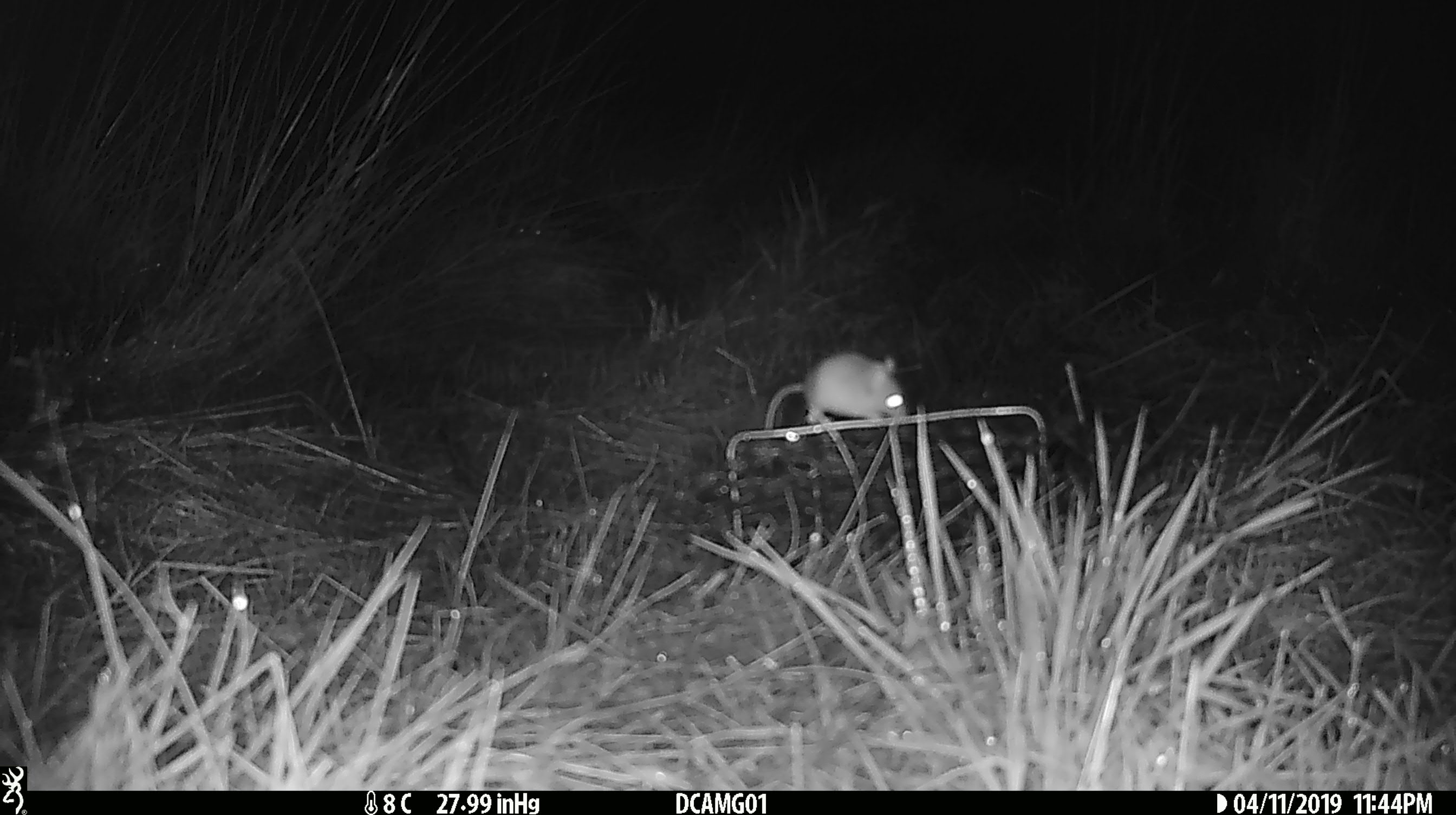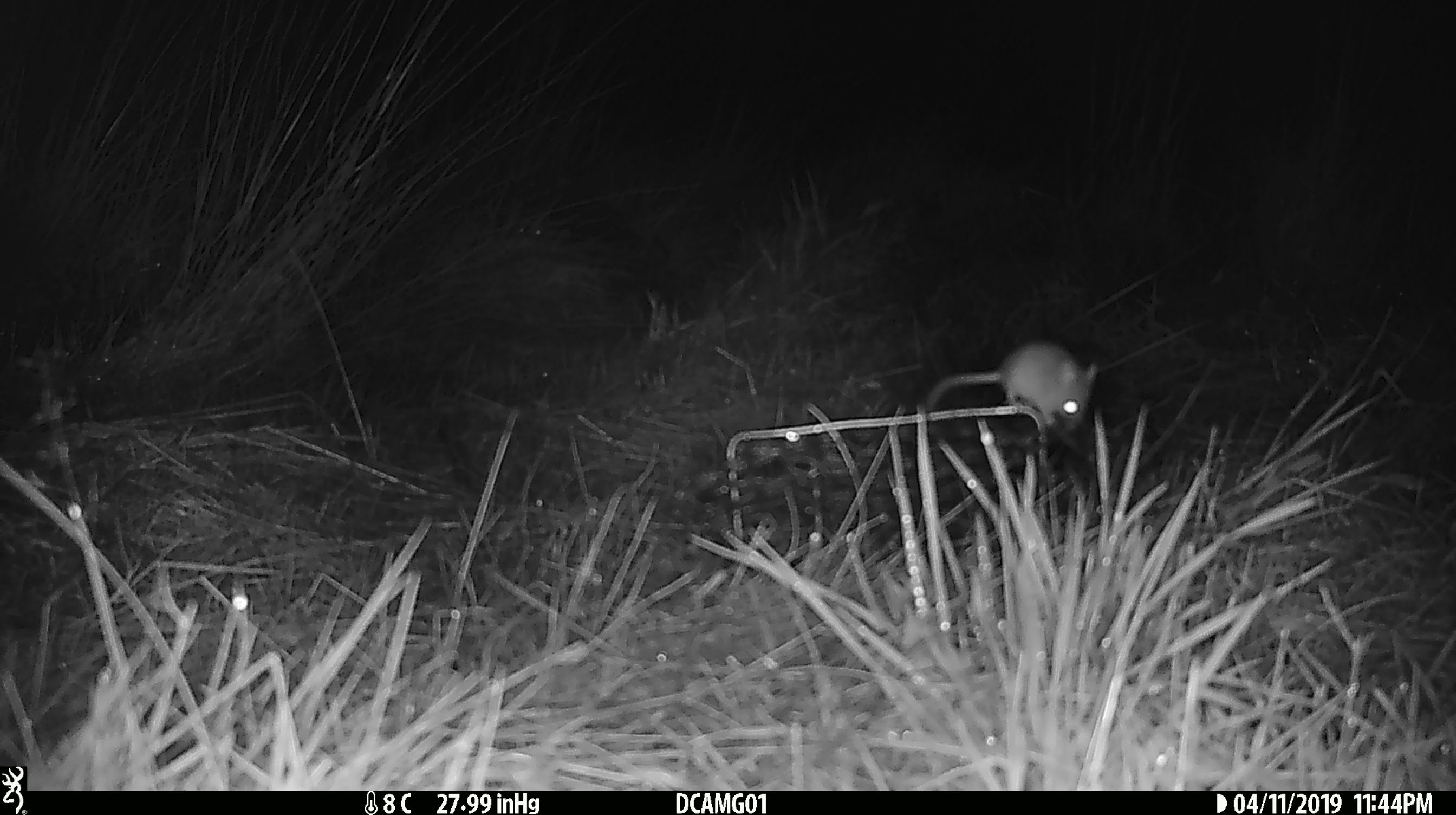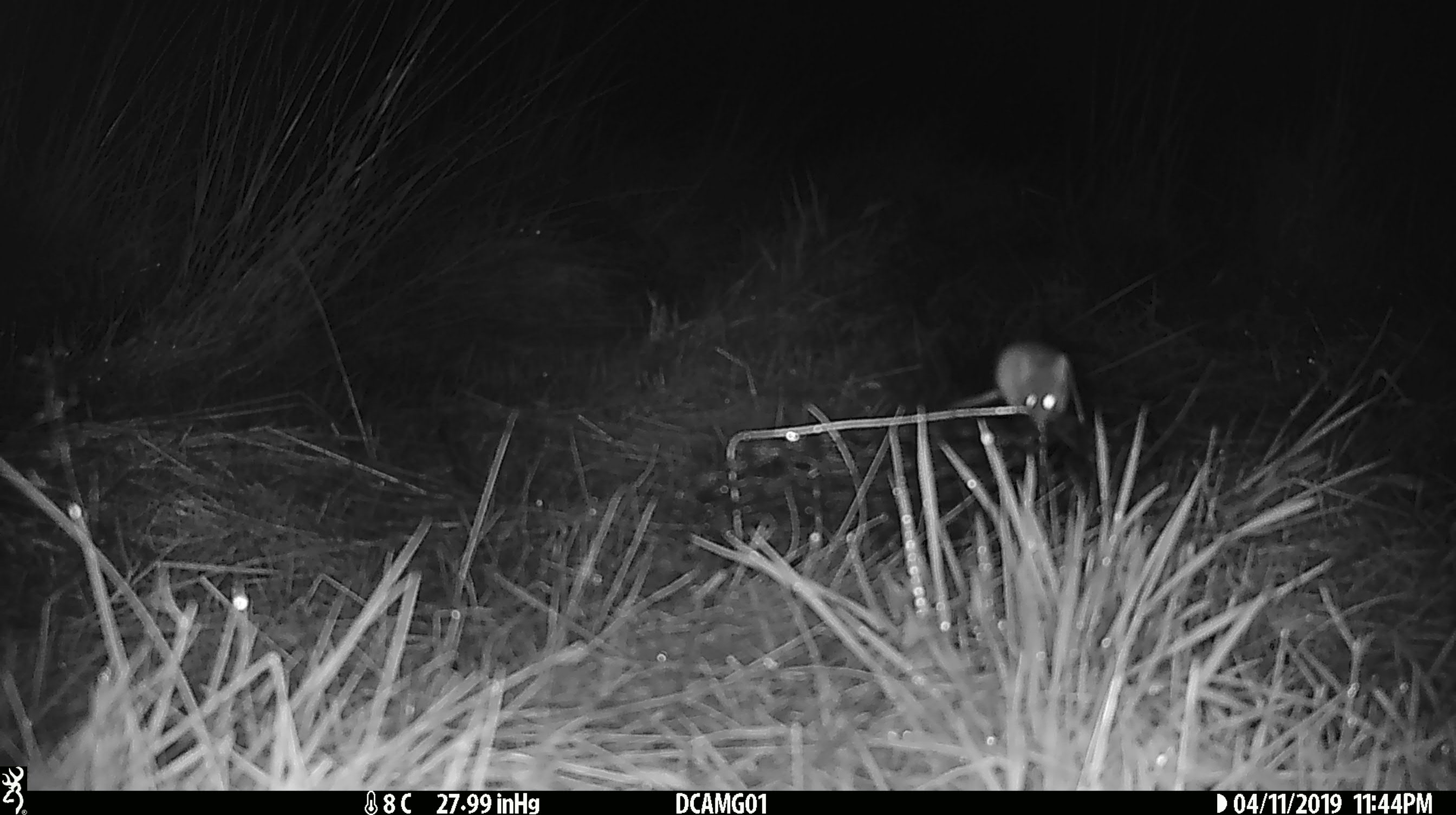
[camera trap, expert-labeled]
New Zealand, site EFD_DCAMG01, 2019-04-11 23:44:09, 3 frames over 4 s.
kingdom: Animalia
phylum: Chordata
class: Mammalia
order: Rodentia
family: Muridae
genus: Mus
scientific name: Mus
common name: mouse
Mouse (Mus).